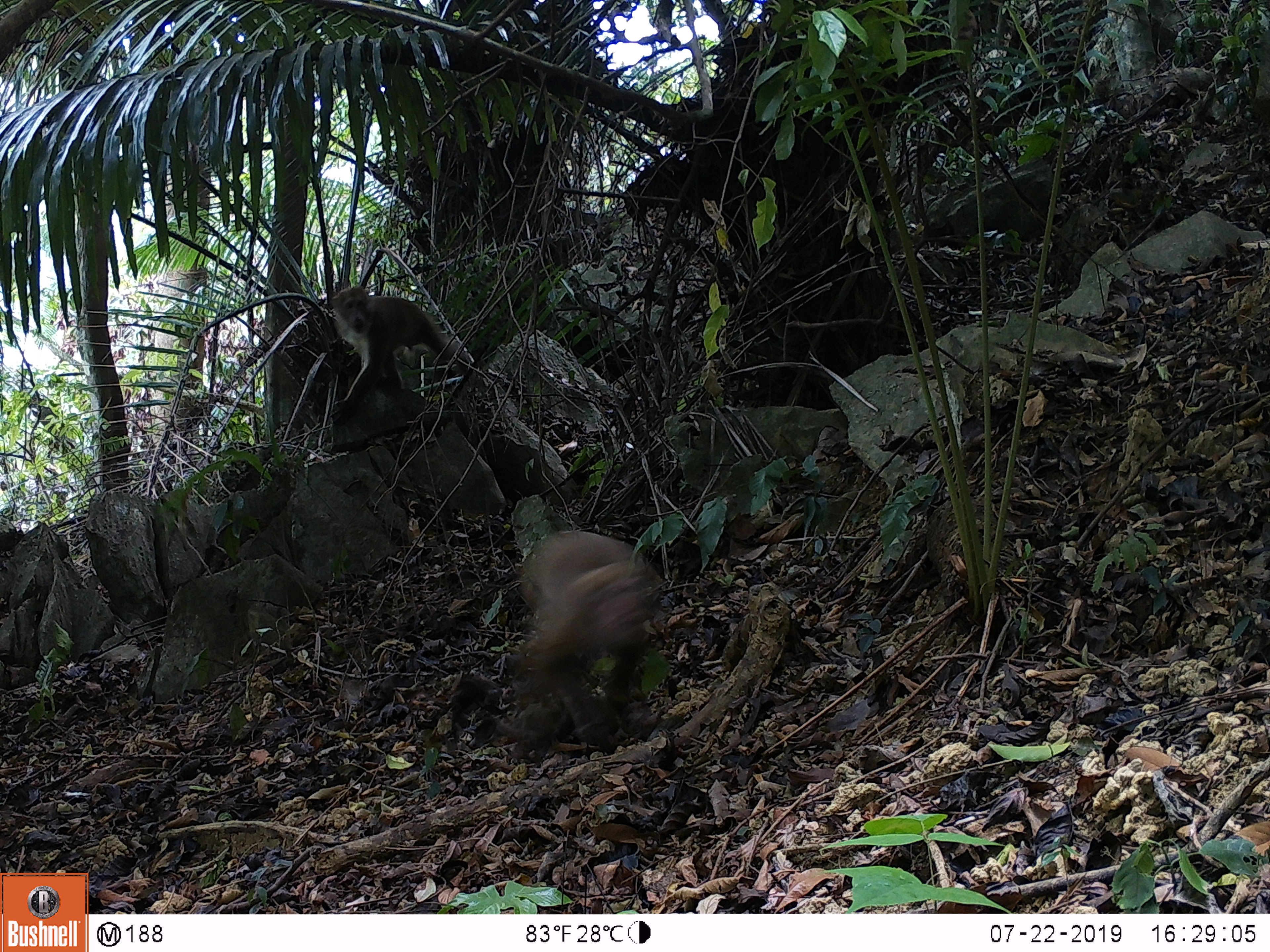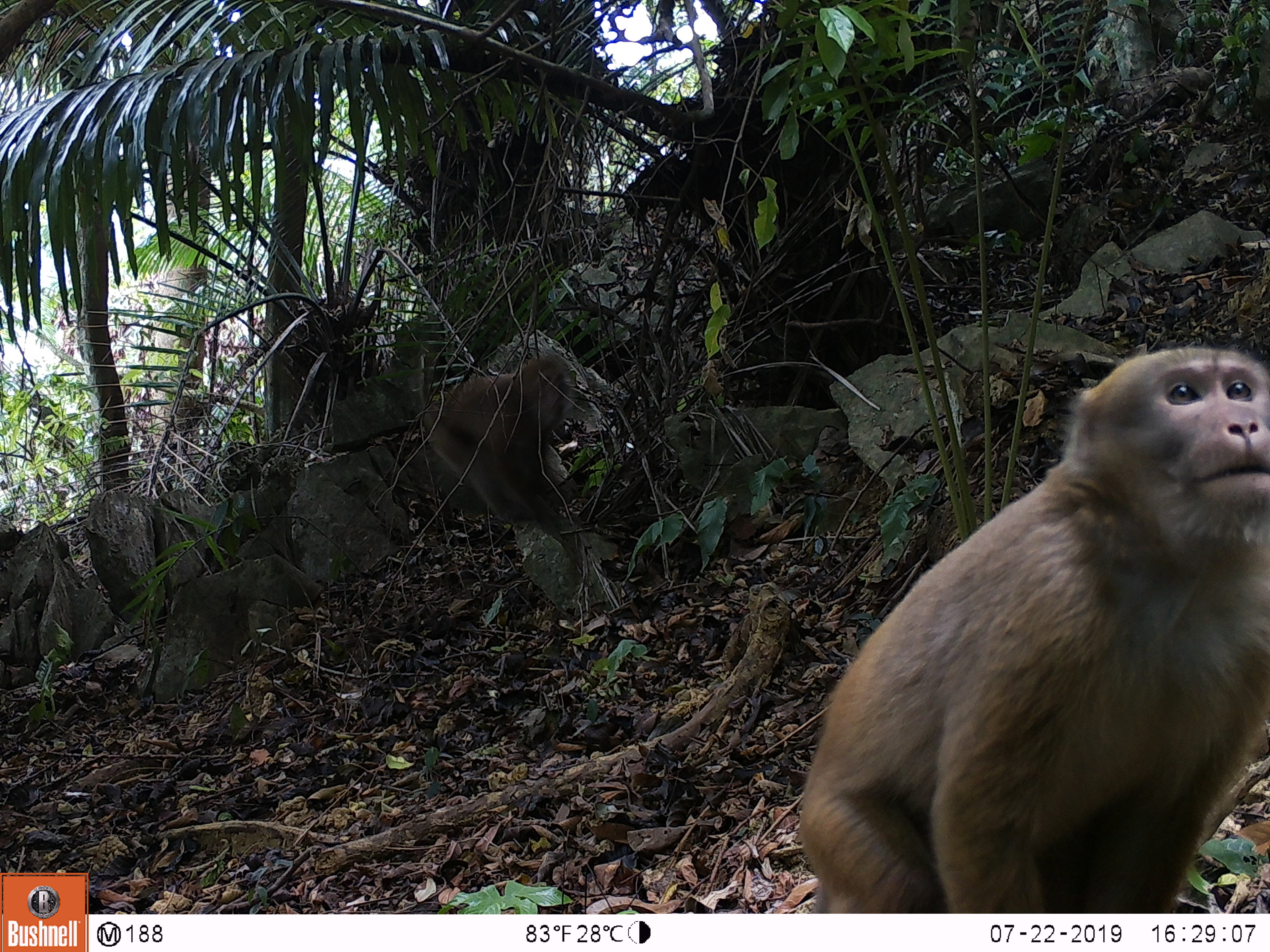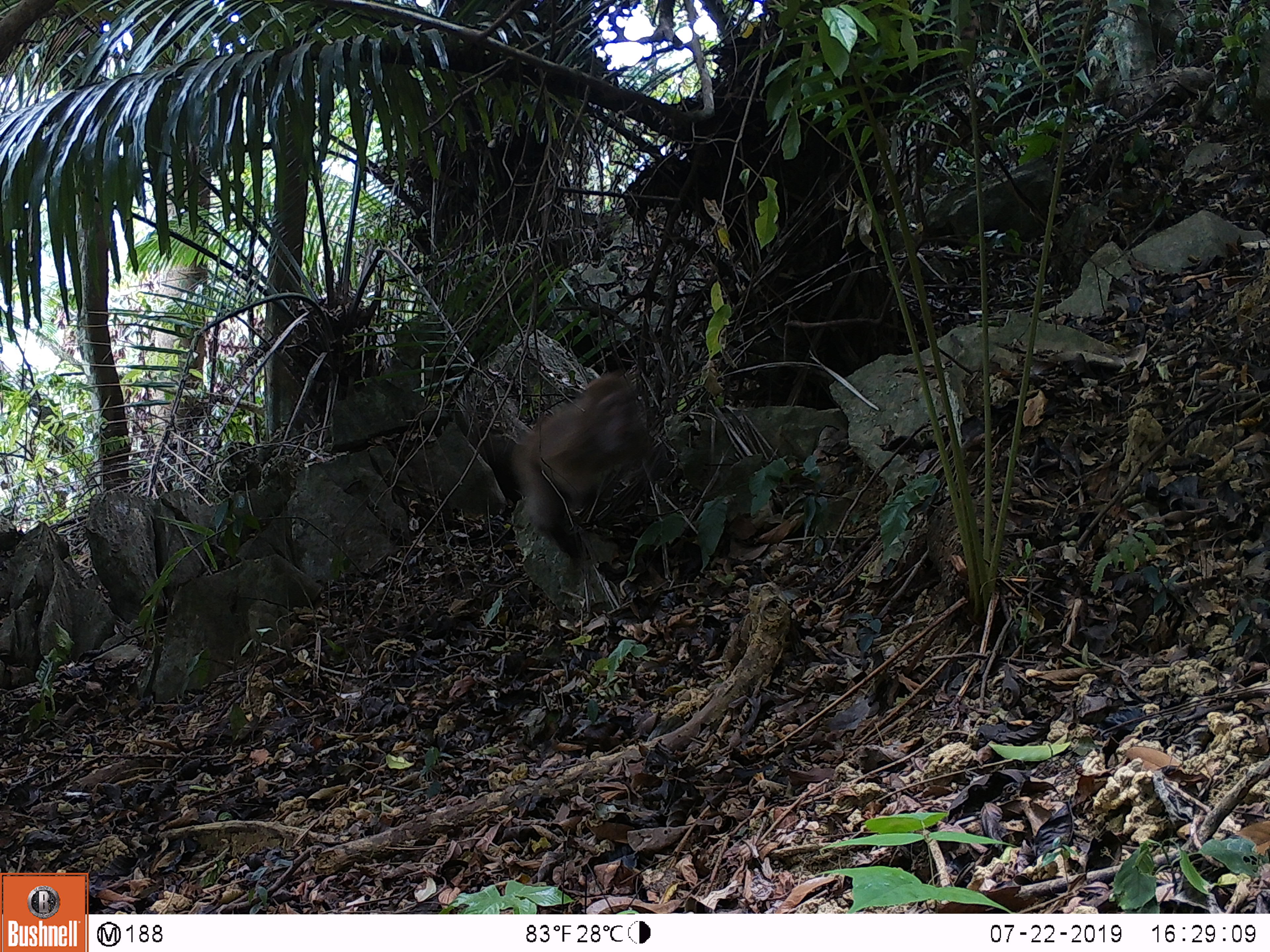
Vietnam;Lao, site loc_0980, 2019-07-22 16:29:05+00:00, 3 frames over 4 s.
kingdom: Animalia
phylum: Chordata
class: Mammalia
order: Primates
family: Cercopithecidae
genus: Macaca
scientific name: Macaca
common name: macaque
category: macaque not stump tailed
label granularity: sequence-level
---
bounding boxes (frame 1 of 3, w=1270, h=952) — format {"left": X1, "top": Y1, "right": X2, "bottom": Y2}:
macaque not stump tailed: {"left": 514, "top": 528, "right": 659, "bottom": 746}; {"left": 328, "top": 285, "right": 472, "bottom": 423}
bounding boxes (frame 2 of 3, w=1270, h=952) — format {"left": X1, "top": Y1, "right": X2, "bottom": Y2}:
macaque not stump tailed: {"left": 795, "top": 346, "right": 1270, "bottom": 911}; {"left": 421, "top": 354, "right": 573, "bottom": 536}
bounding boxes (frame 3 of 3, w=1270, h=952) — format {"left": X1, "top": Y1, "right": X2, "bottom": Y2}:
macaque not stump tailed: {"left": 510, "top": 366, "right": 652, "bottom": 553}